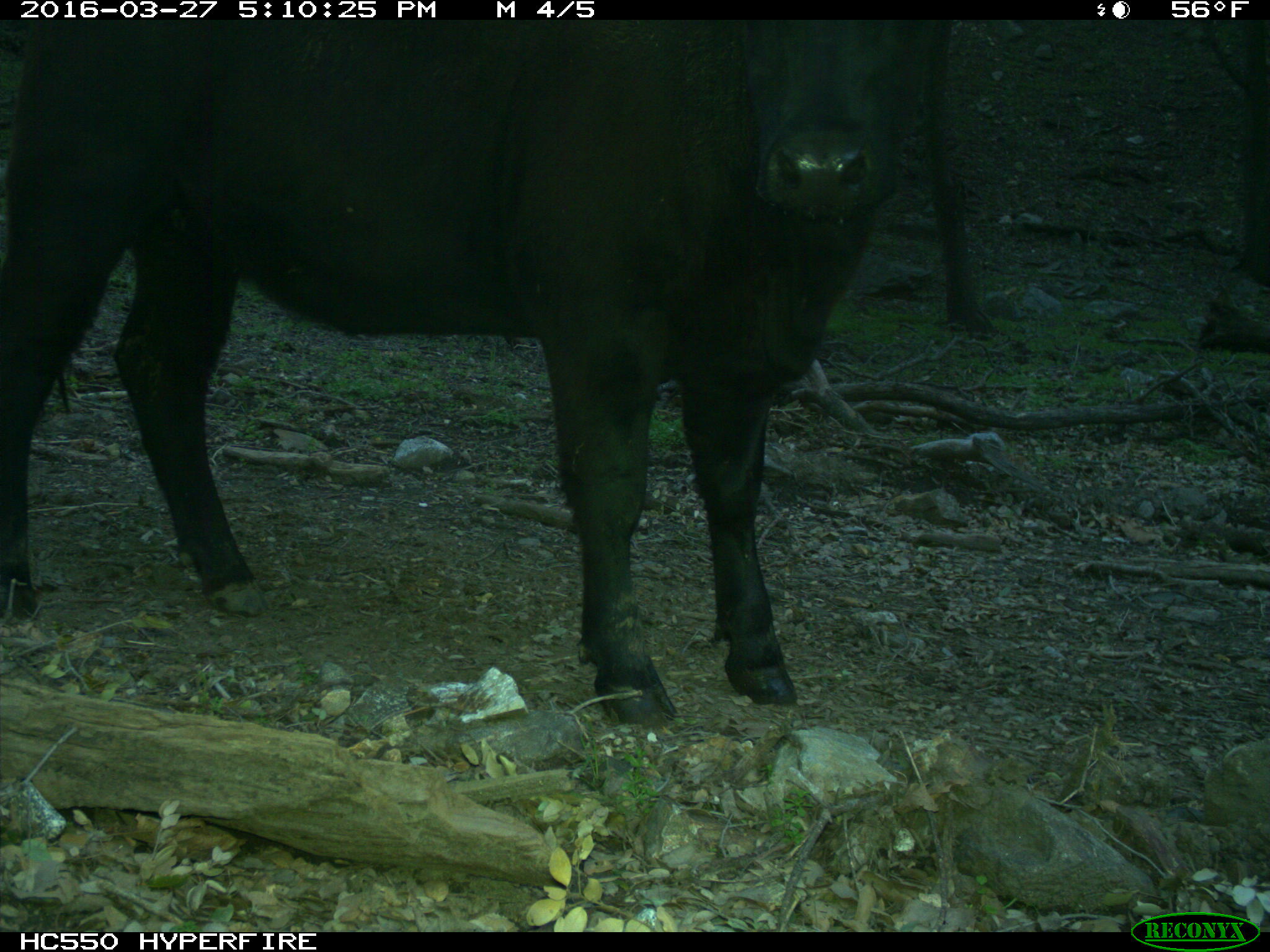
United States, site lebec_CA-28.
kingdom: Animalia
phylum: Chordata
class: Mammalia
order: Artiodactyla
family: Bovidae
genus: Bos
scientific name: Bos taurus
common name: domestic cow